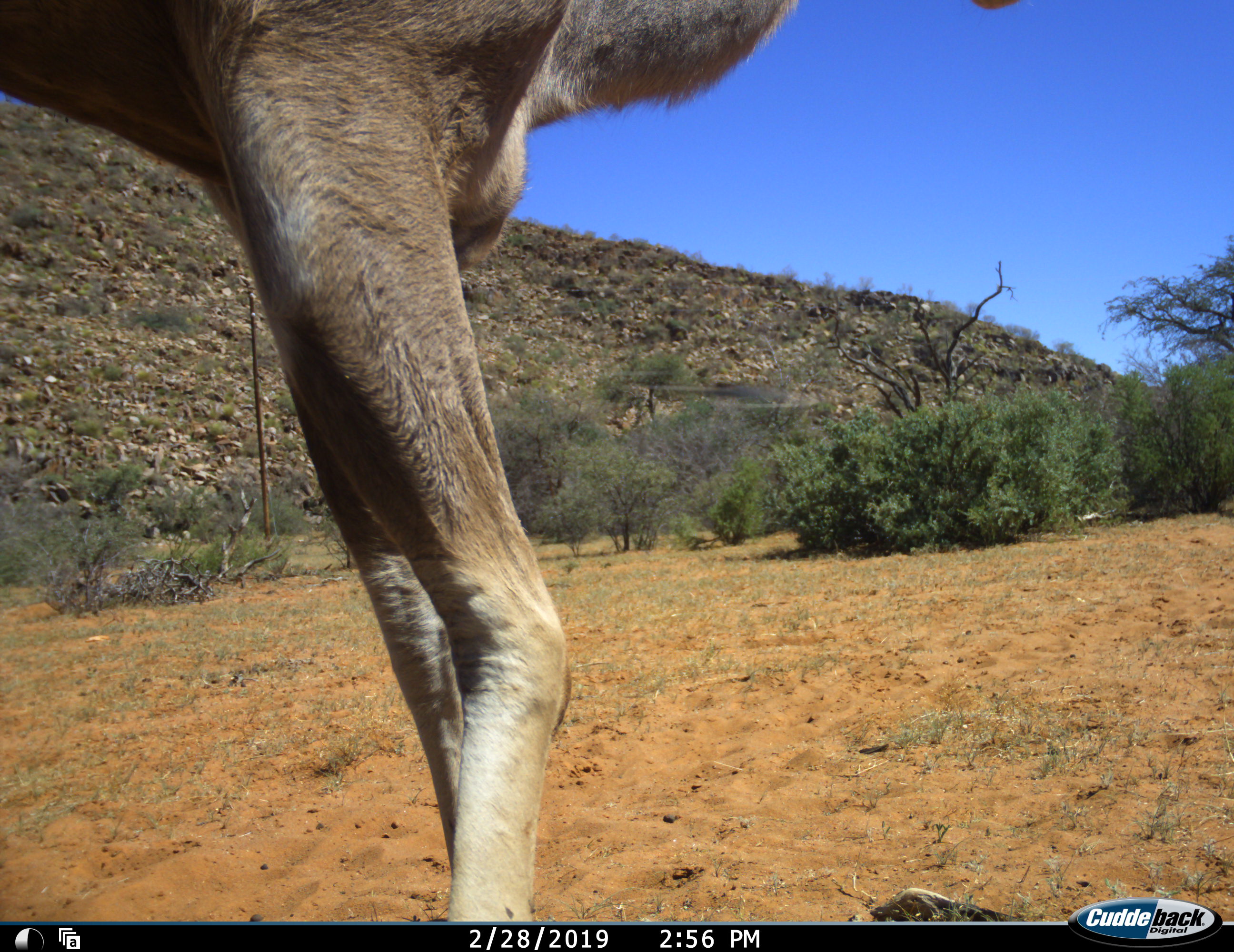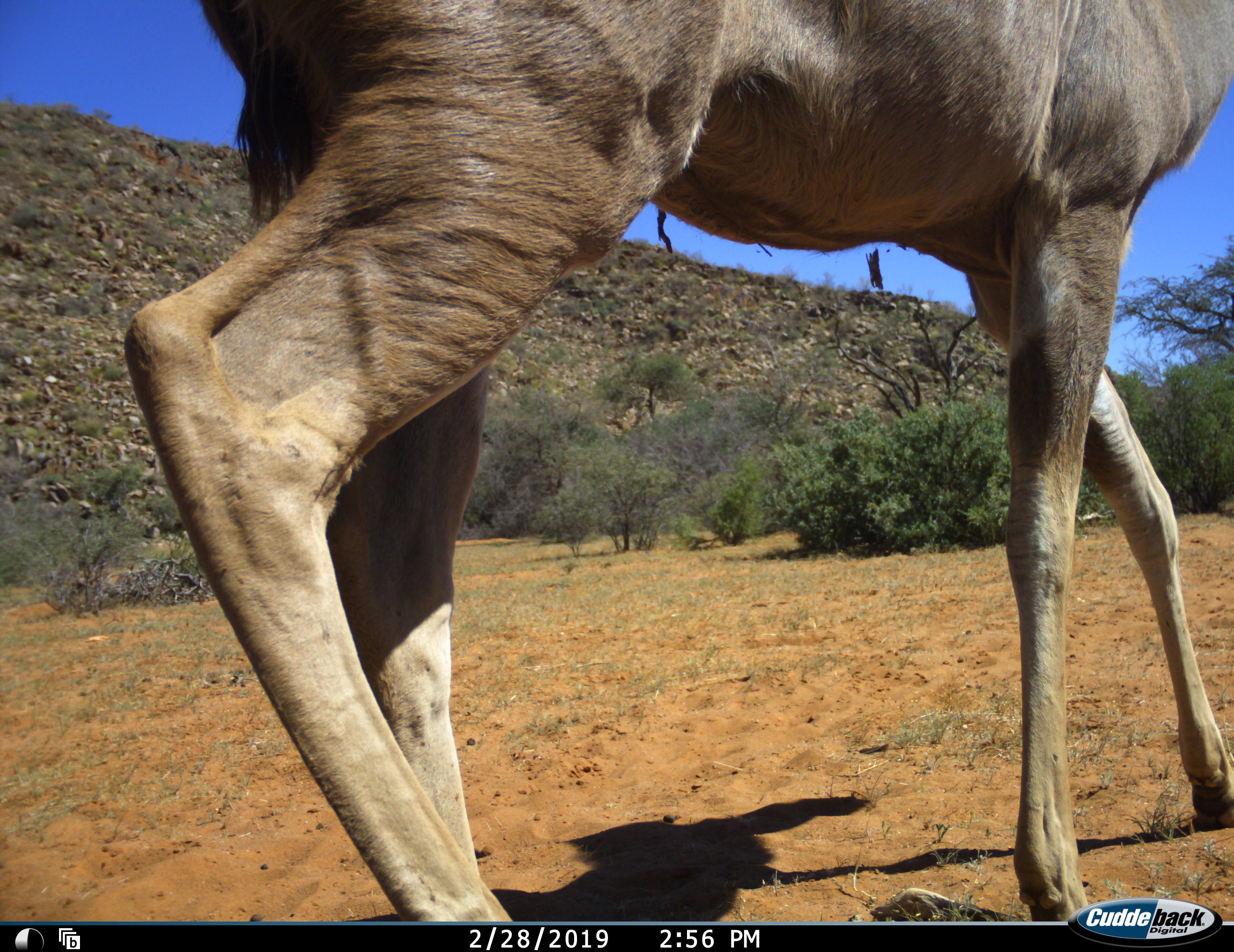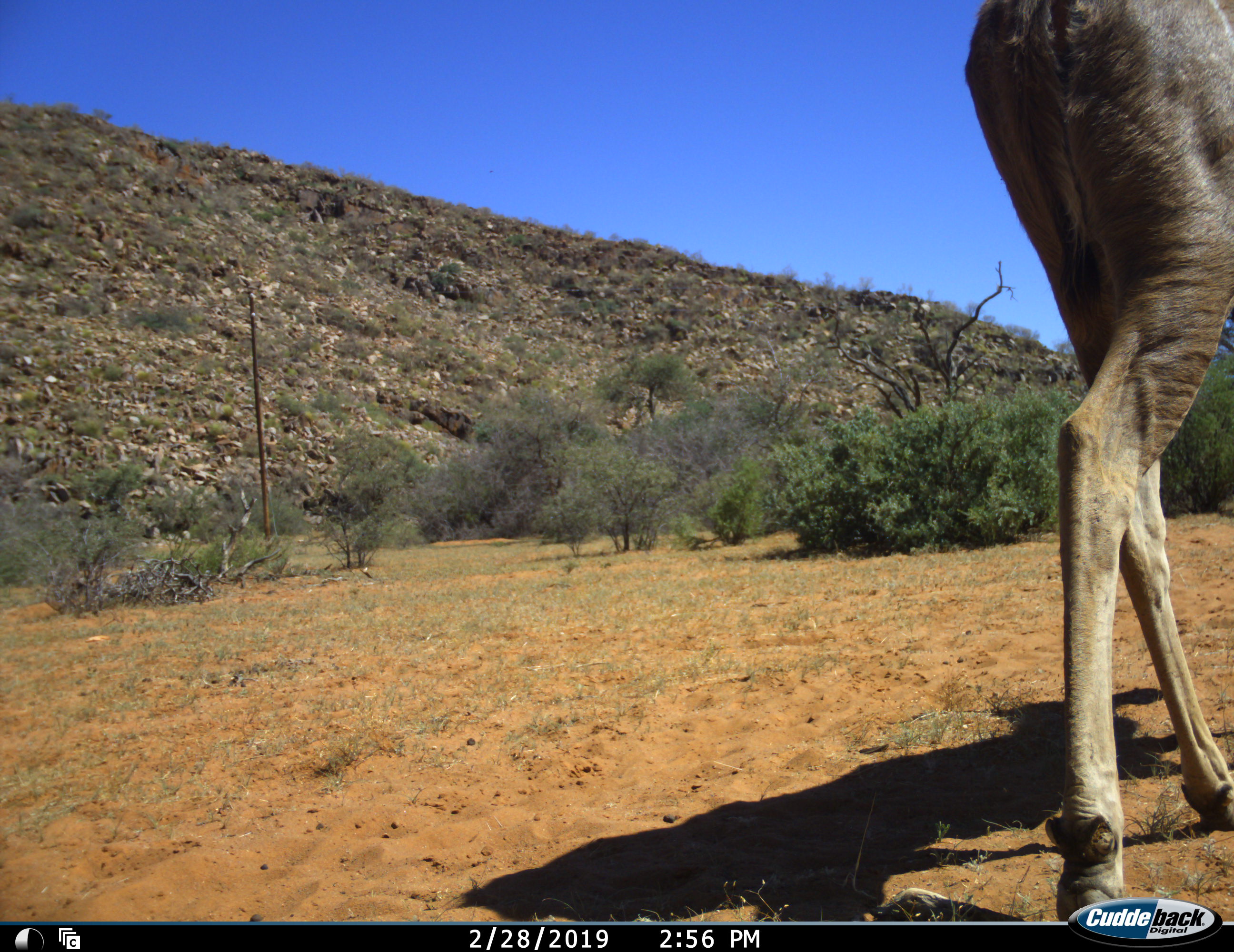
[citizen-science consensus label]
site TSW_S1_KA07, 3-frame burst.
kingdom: Animalia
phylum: Chordata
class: Mammalia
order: Artiodactyla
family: Bovidae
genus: Tragelaphus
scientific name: Tragelaphus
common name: kudu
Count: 1.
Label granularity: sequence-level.